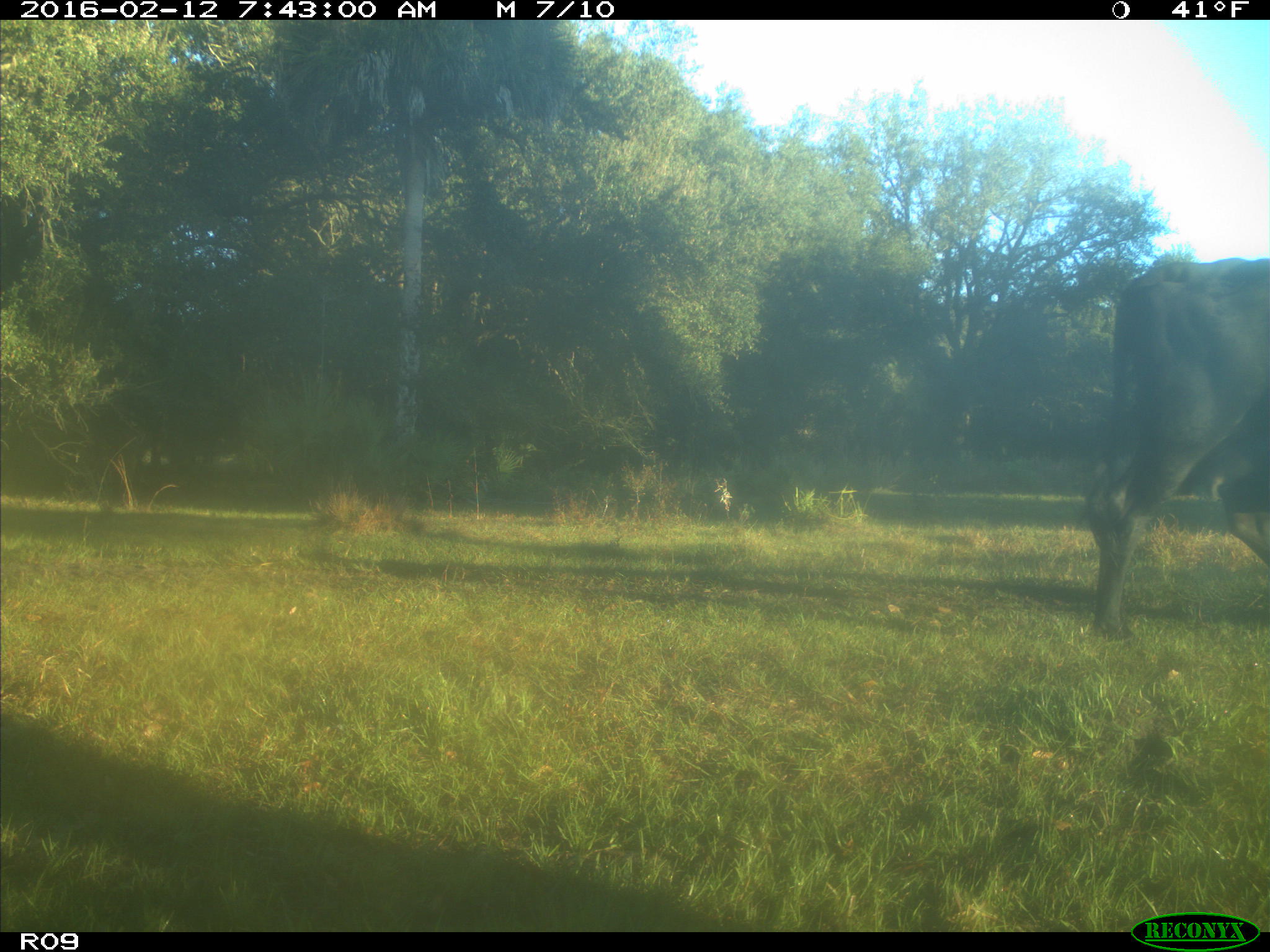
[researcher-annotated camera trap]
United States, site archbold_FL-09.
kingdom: Animalia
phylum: Chordata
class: Mammalia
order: Artiodactyla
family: Bovidae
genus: Bos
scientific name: Bos taurus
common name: domestic cow